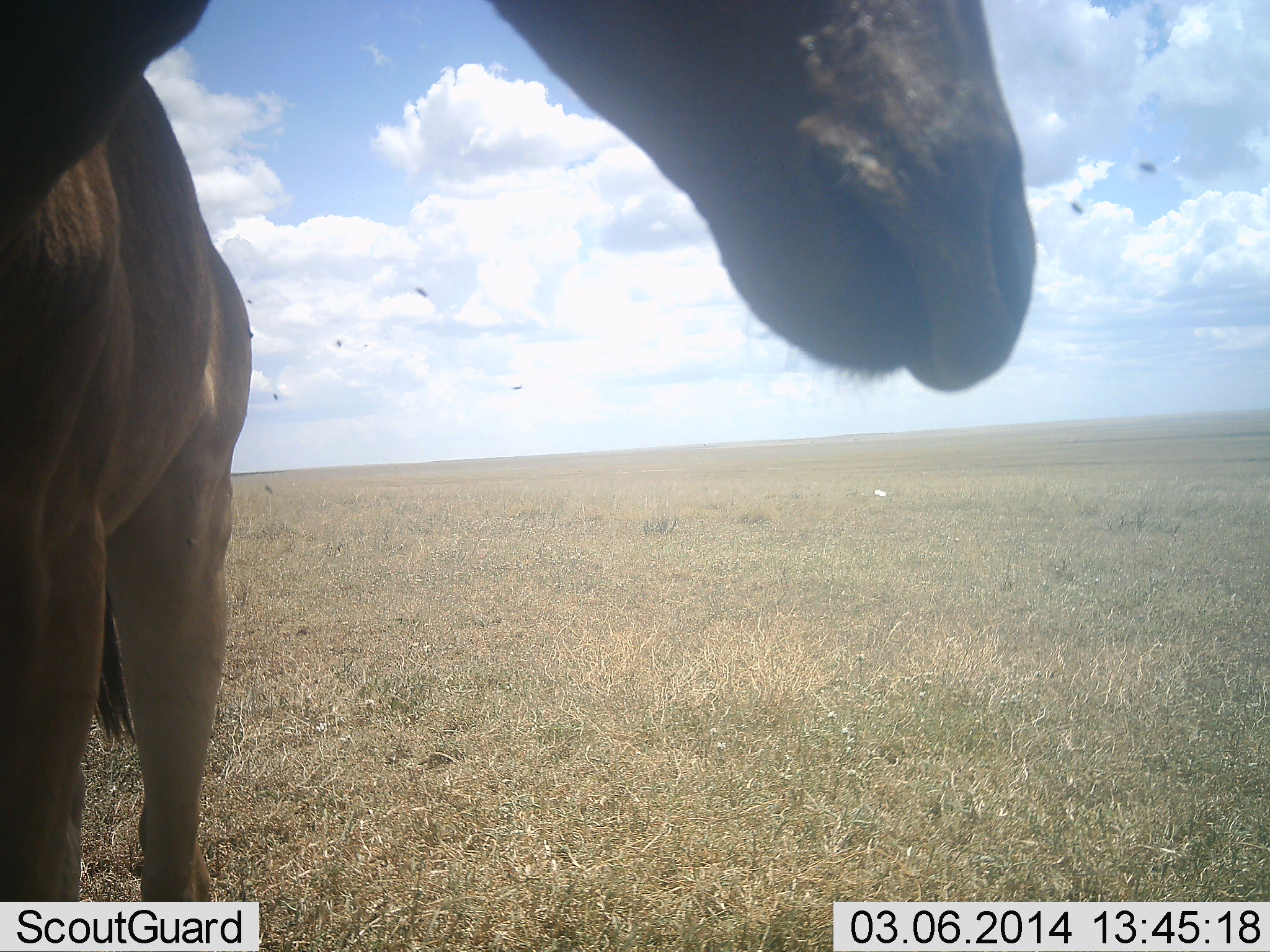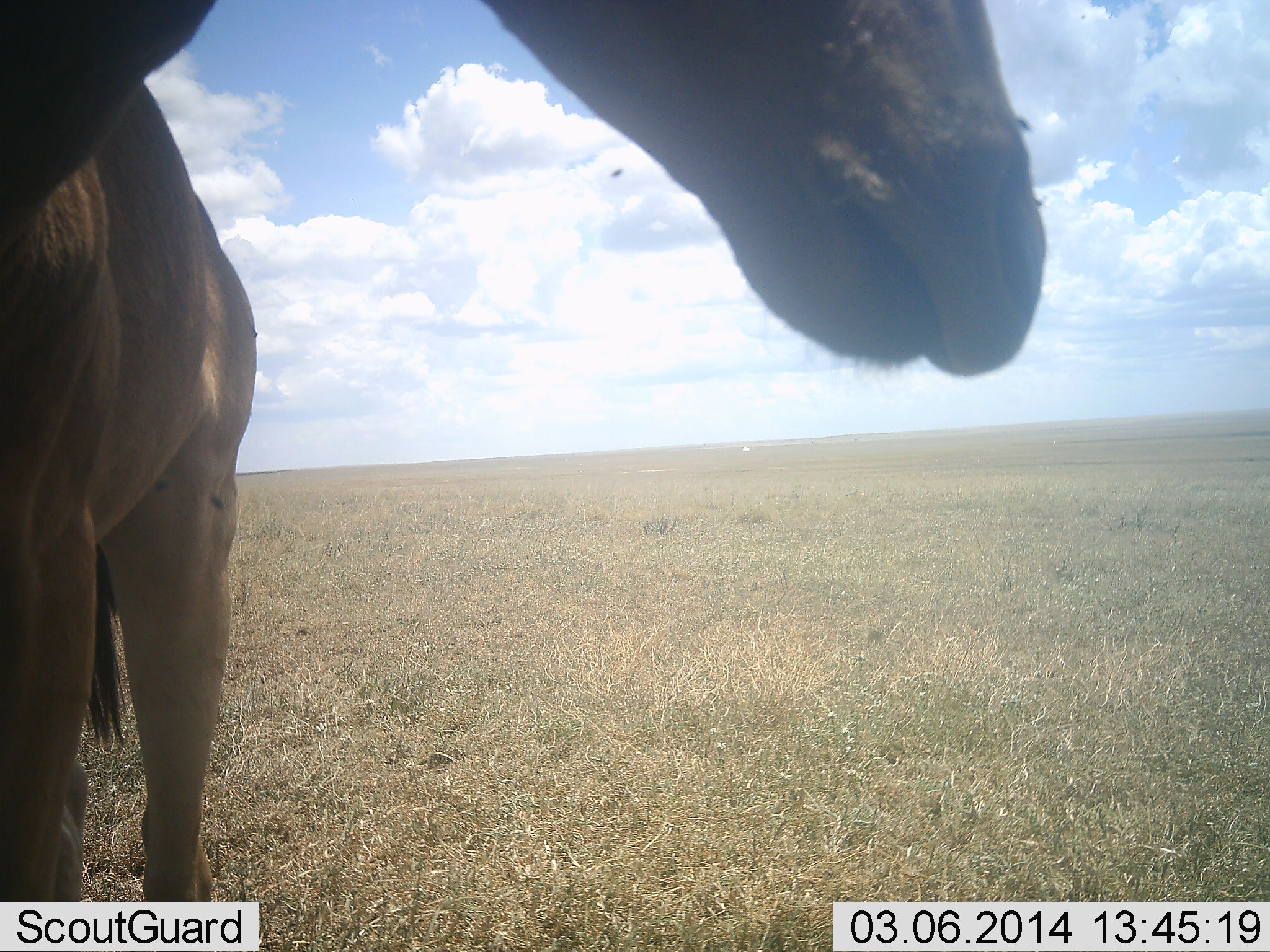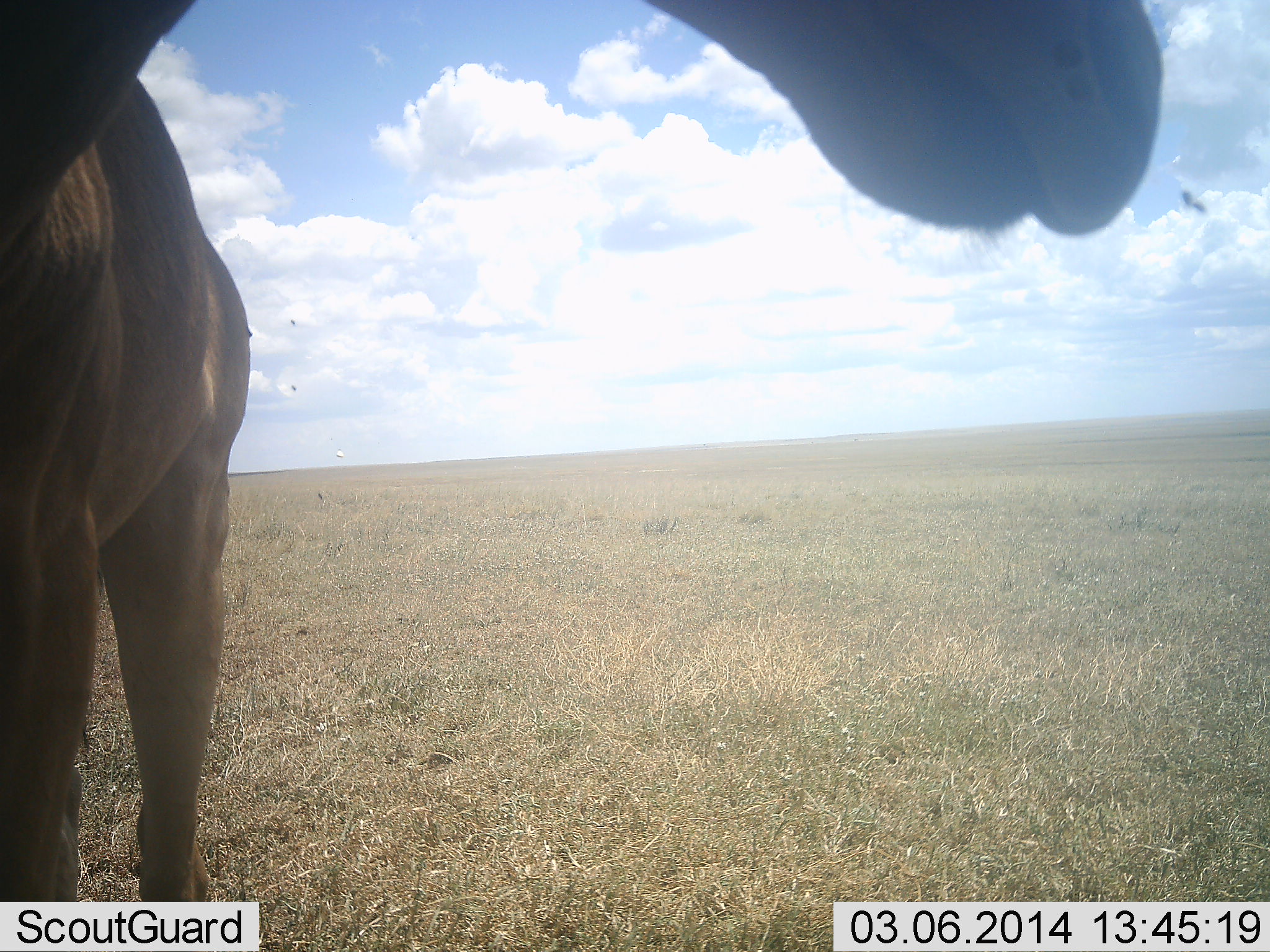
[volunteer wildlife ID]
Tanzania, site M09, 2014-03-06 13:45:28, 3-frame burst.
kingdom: Animalia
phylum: Chordata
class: Mammalia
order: Artiodactyla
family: Bovidae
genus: Alcelaphus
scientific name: Alcelaphus buselaphus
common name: hartebeest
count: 1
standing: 100%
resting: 0%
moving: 0%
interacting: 0%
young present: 0%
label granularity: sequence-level